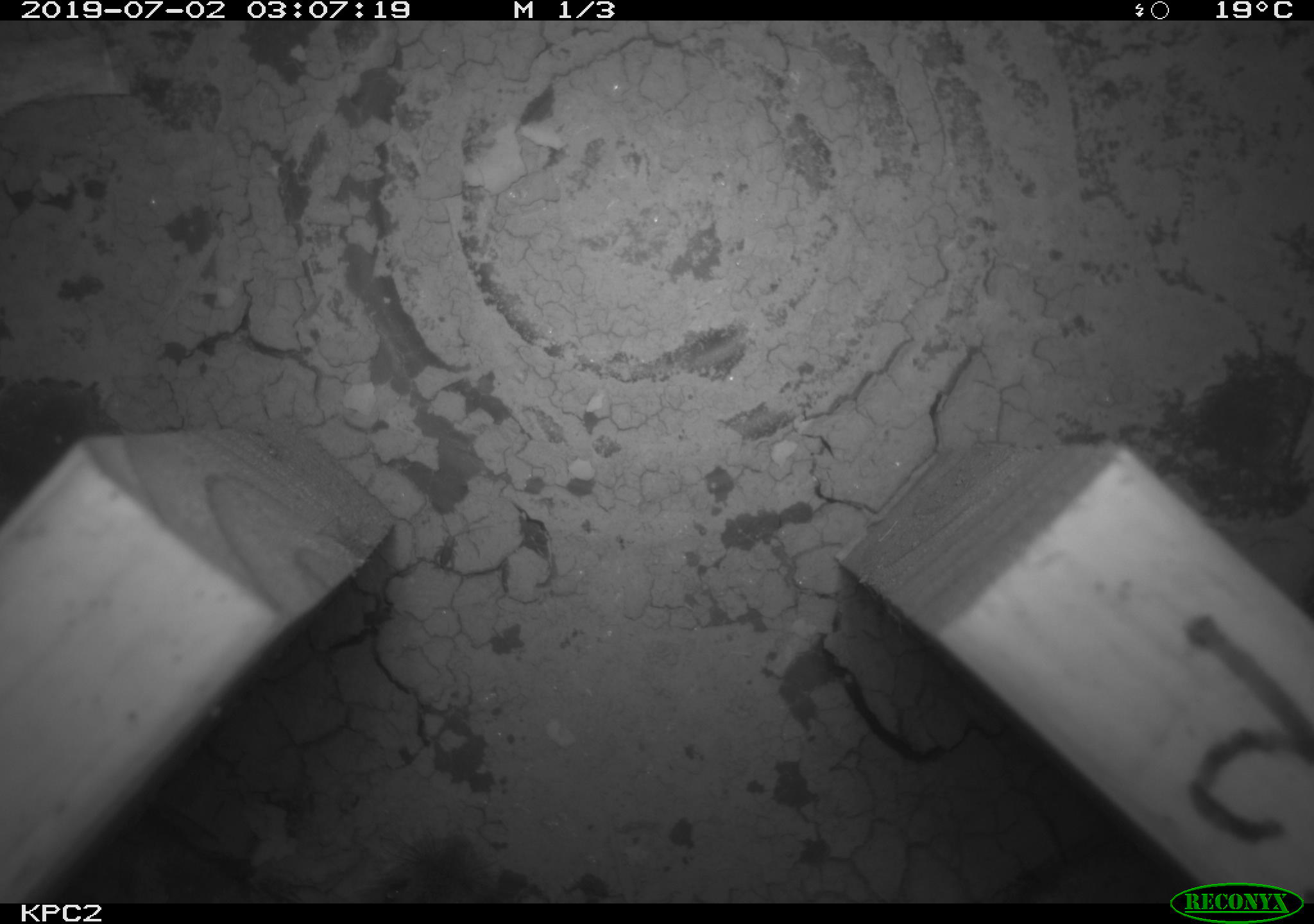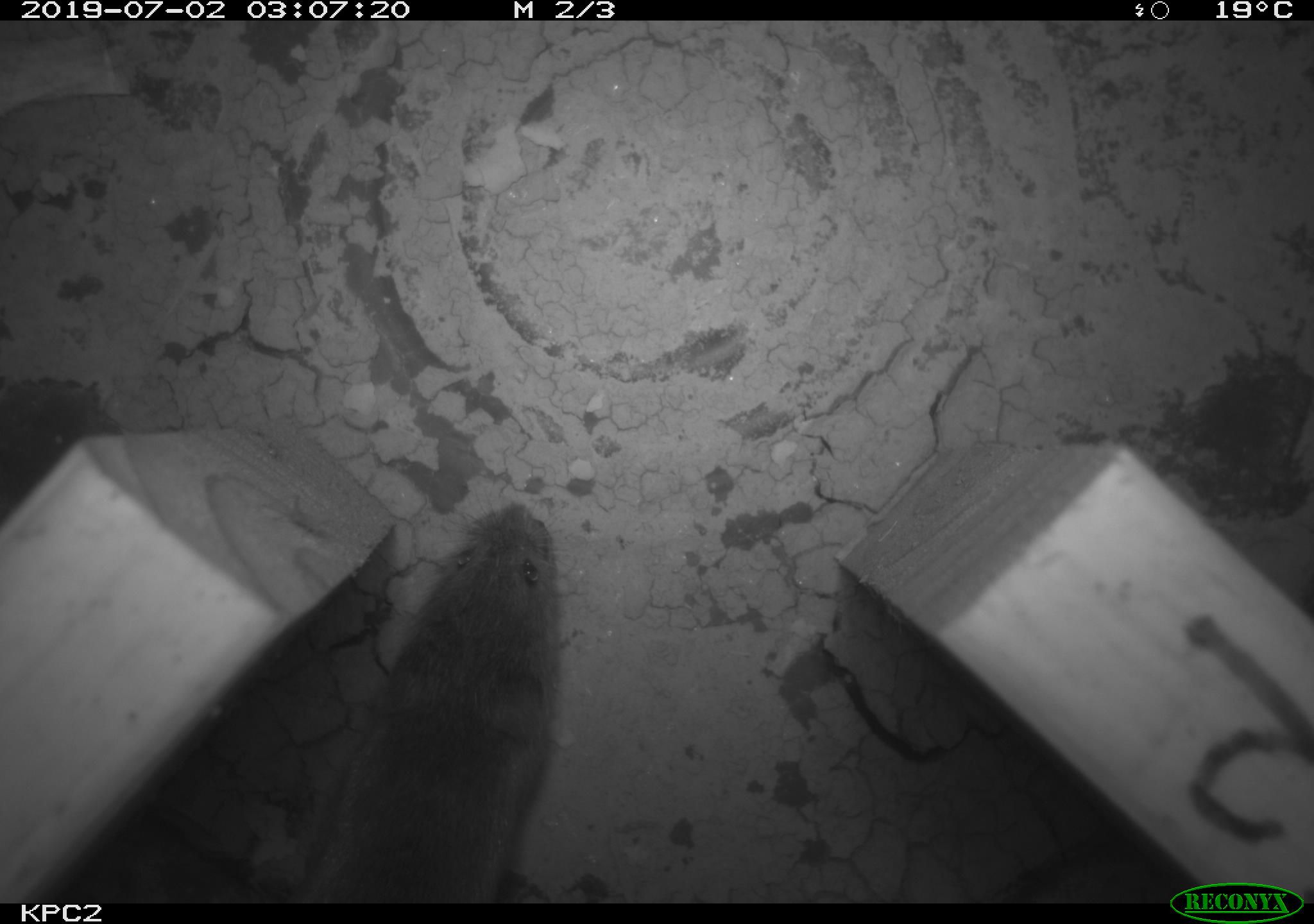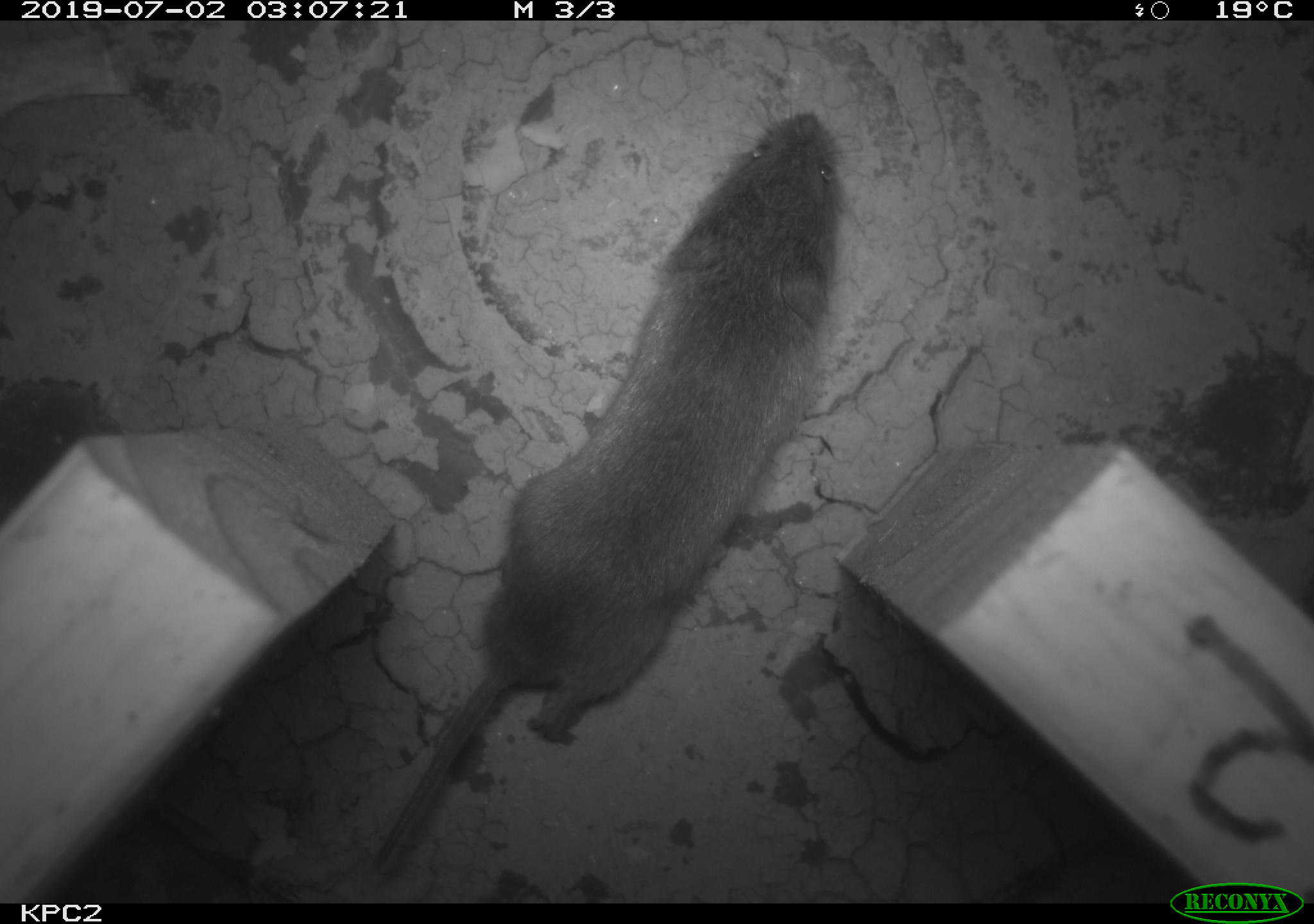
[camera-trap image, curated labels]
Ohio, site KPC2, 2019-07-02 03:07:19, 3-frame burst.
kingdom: Animalia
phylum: Chordata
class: Mammalia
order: Rodentia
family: Cricetidae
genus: Microtus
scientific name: Microtus pennsylvanicus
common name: meadow vole